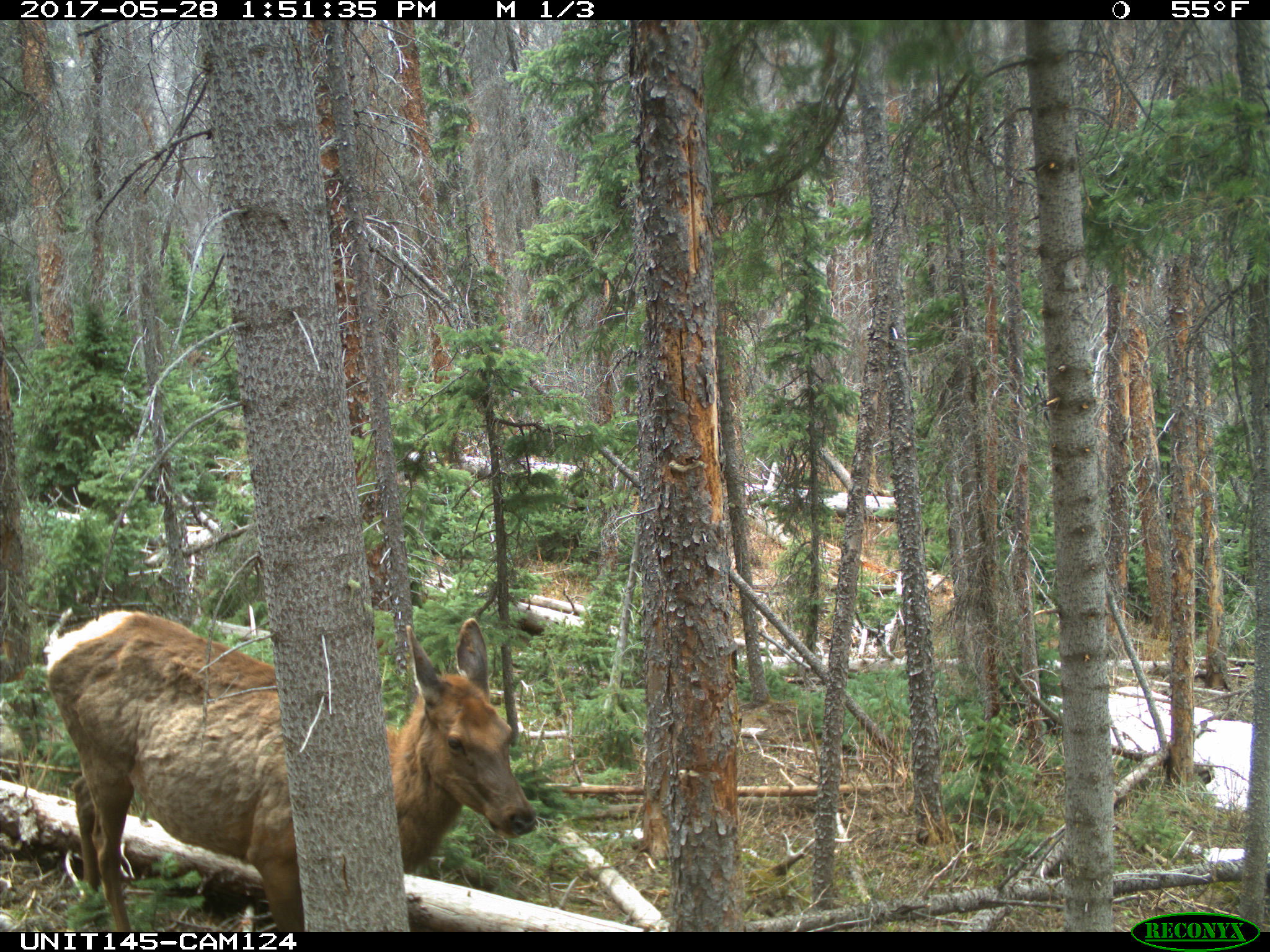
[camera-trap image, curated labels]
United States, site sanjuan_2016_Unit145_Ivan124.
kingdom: Animalia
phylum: Chordata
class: Mammalia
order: Artiodactyla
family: Cervidae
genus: Cervus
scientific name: Cervus elaphus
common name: red deer